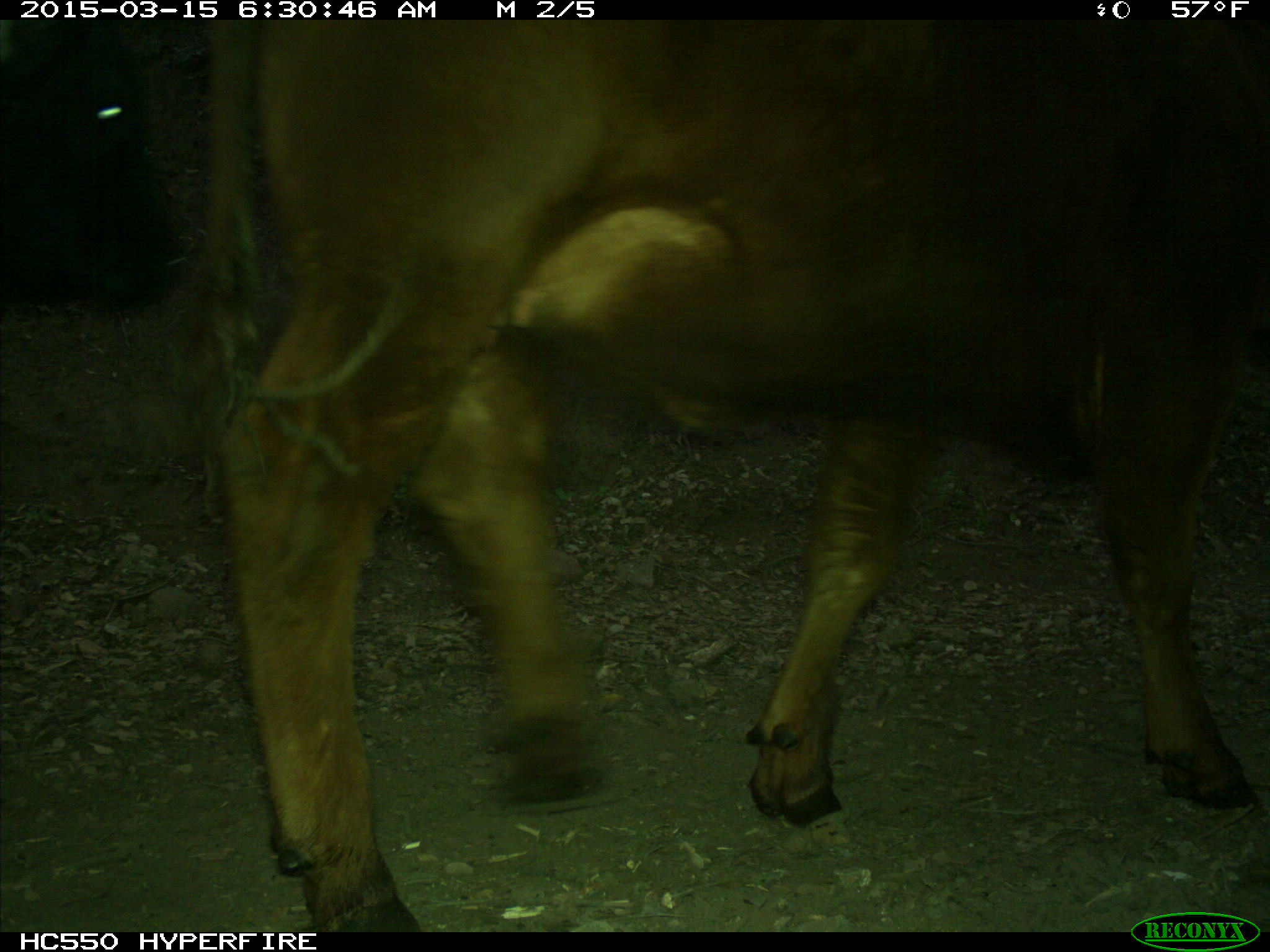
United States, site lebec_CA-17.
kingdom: Animalia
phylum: Chordata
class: Mammalia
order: Artiodactyla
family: Bovidae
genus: Bos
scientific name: Bos taurus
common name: domestic cow